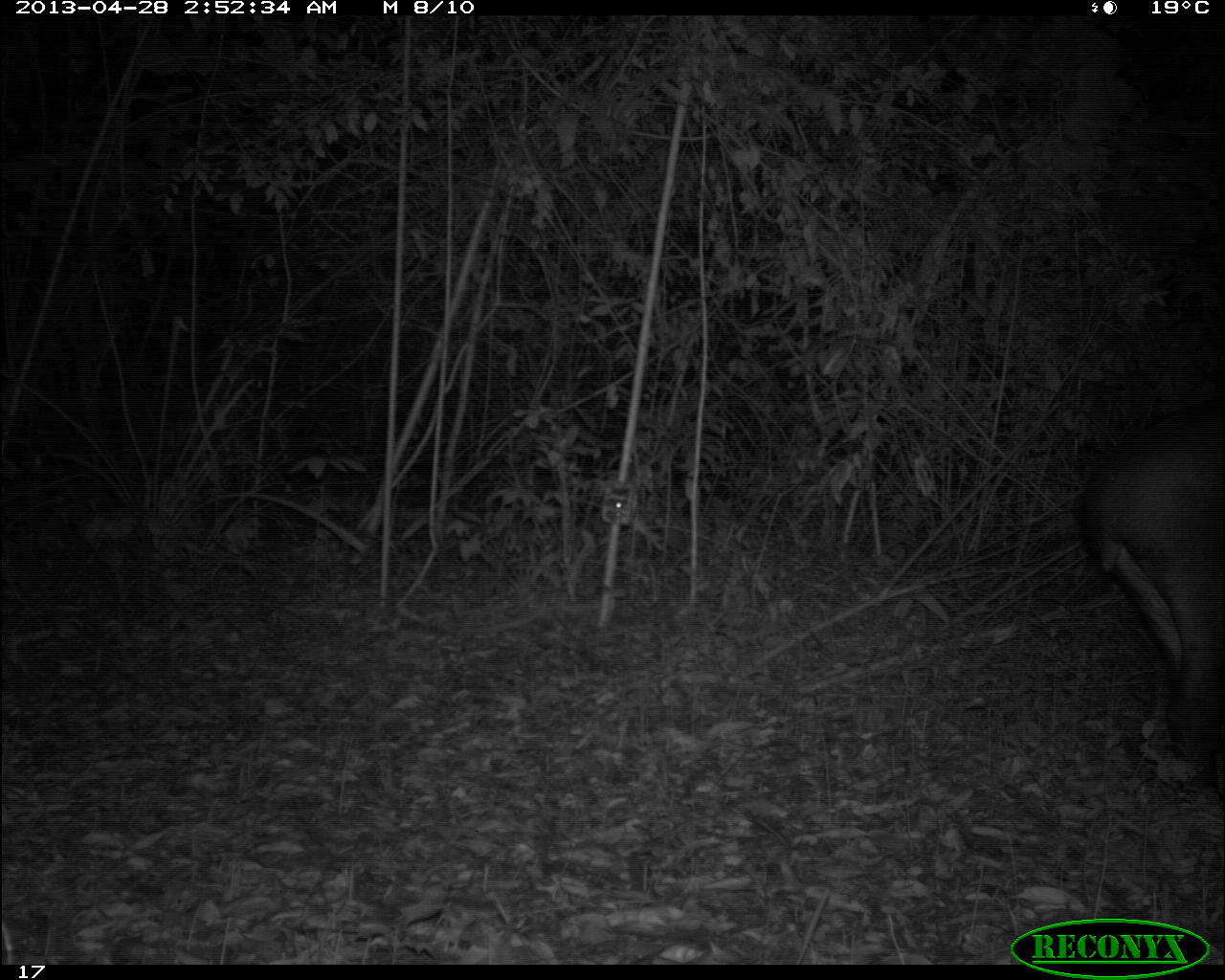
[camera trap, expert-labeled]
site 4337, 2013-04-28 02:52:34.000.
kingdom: Animalia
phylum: Chordata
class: Mammalia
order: Perissodactyla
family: Tapiridae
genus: Tapirus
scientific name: Tapirus bairdii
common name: baird's tapir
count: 1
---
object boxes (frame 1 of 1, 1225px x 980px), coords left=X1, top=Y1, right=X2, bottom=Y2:
tapirus bairdii: left=1083, top=394, right=1223, bottom=800